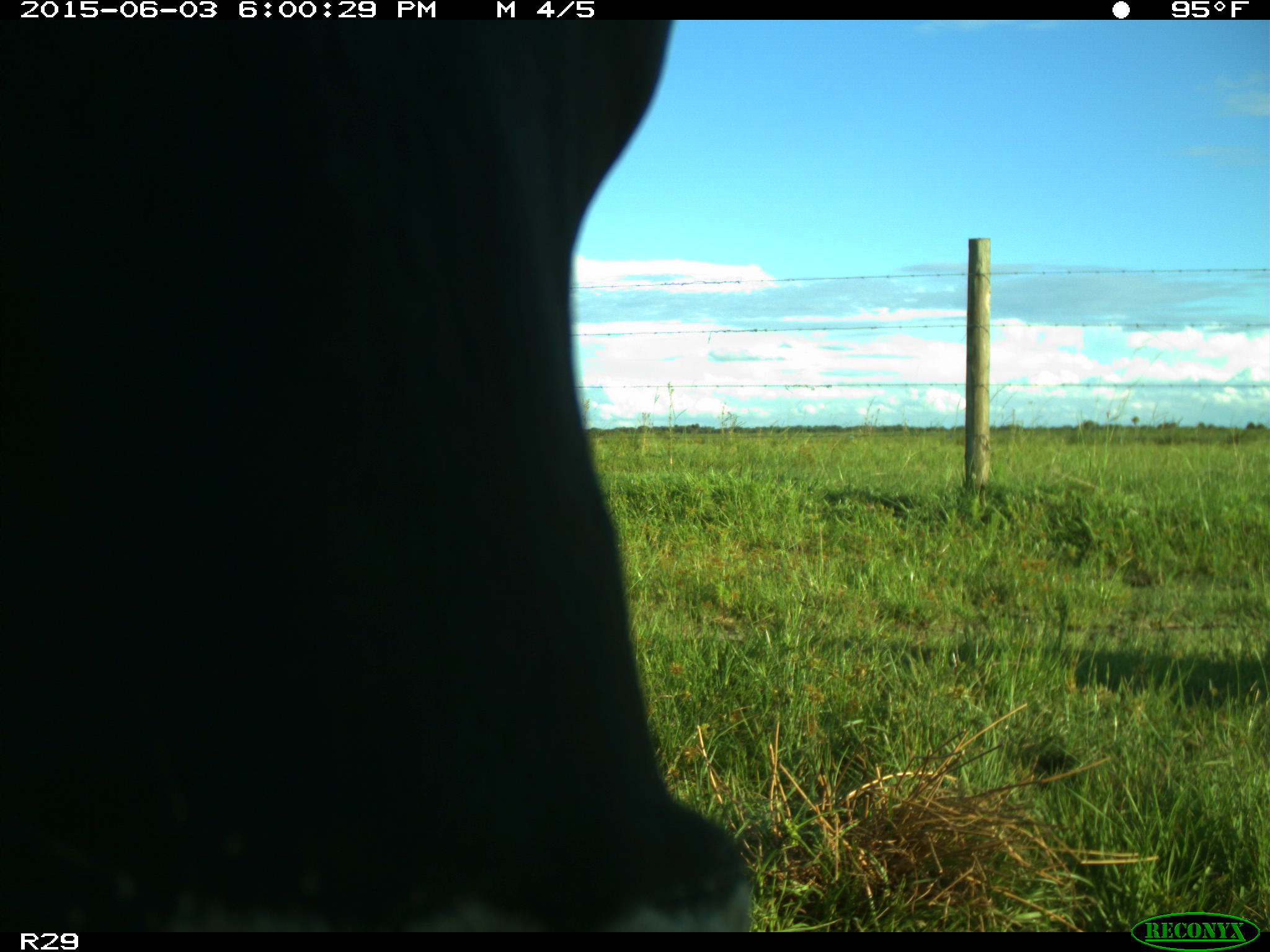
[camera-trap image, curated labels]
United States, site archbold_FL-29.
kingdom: Animalia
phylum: Chordata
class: Mammalia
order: Artiodactyla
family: Bovidae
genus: Bos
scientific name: Bos taurus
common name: domestic cow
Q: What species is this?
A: Bos taurus (domestic cow).